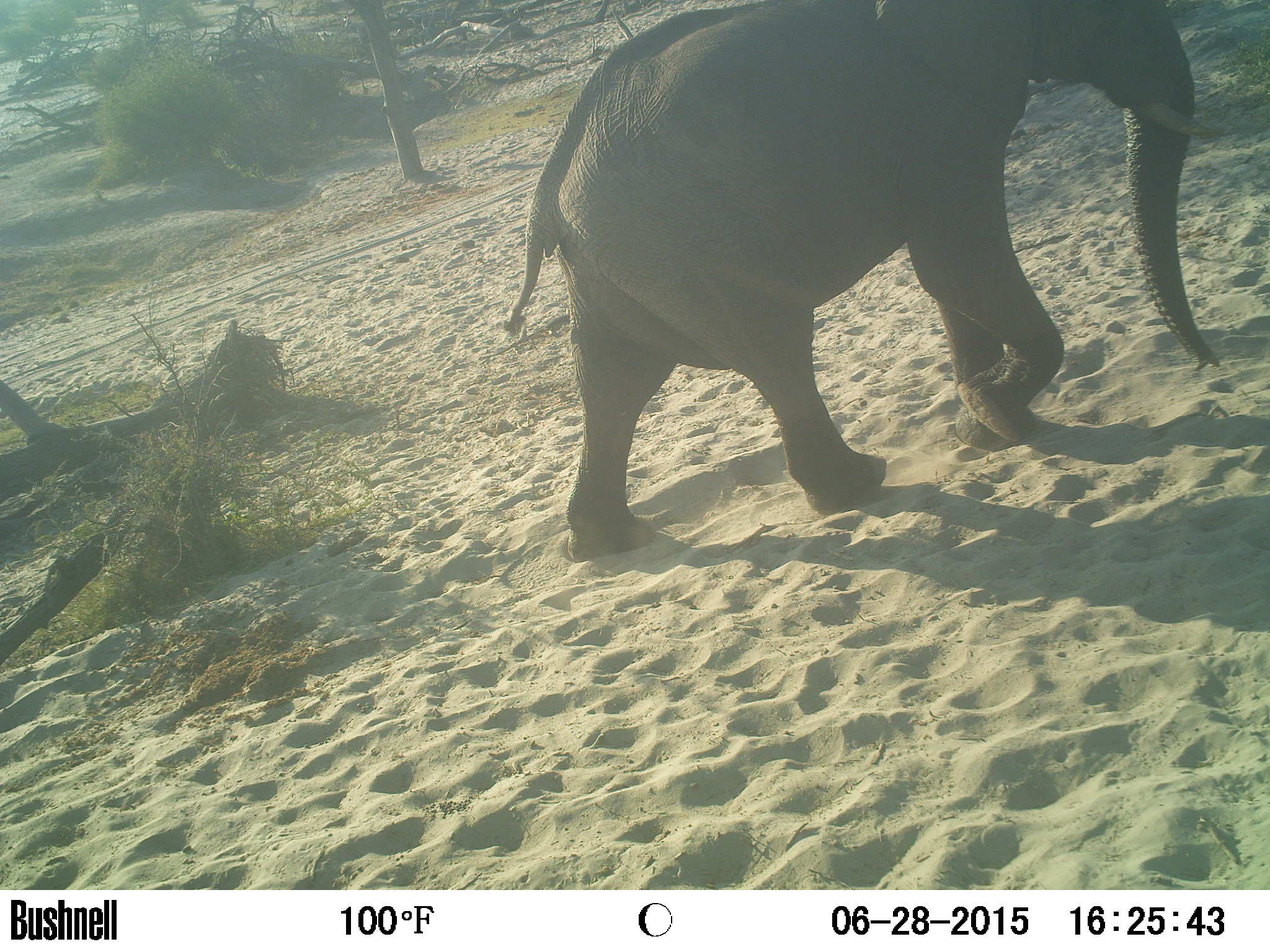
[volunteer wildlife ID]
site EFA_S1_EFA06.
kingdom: Animalia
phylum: Chordata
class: Mammalia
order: Proboscidea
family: Elephantidae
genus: Loxodonta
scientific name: Loxodonta africana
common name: african bush elephant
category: elephant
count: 1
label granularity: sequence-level